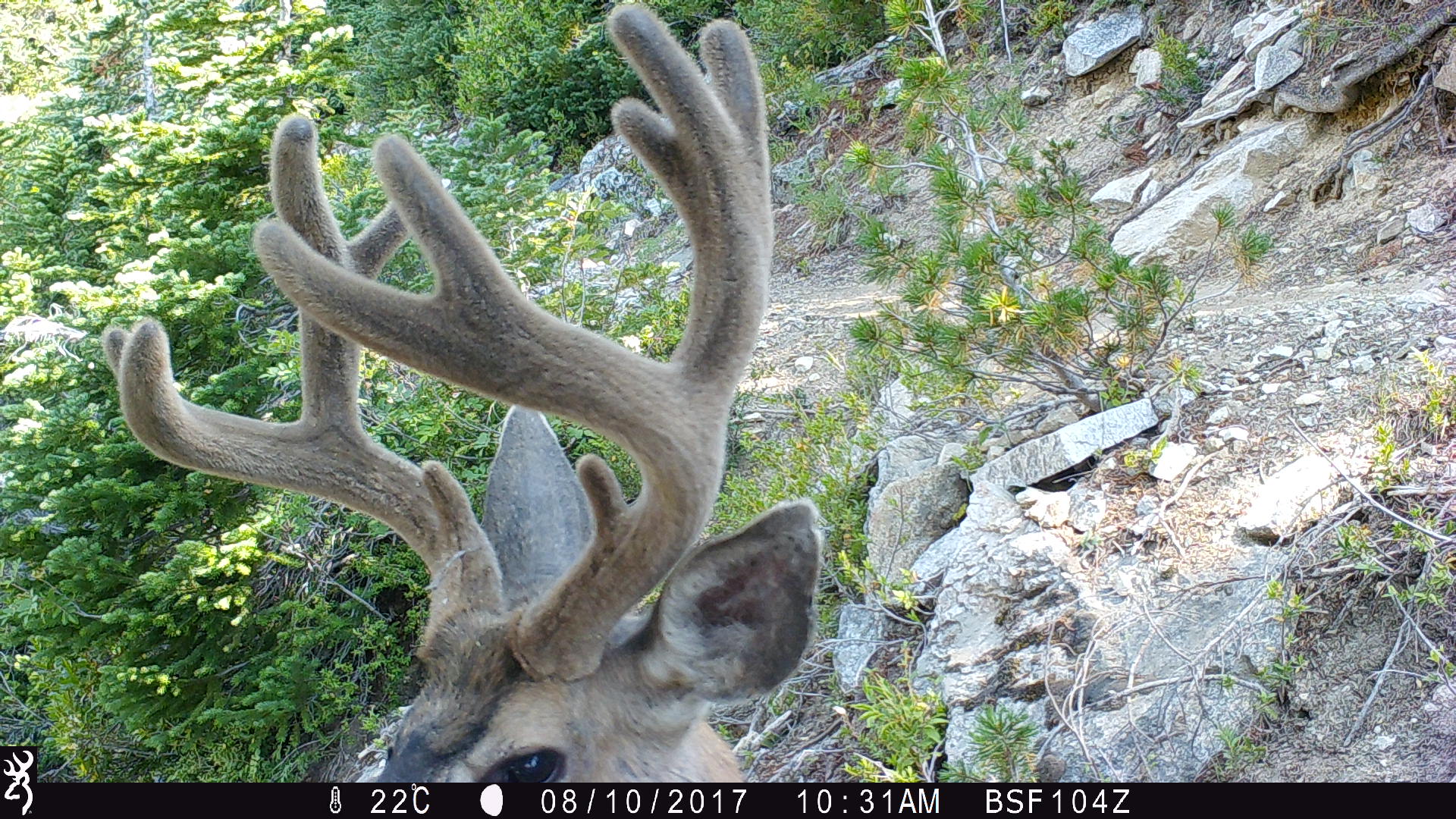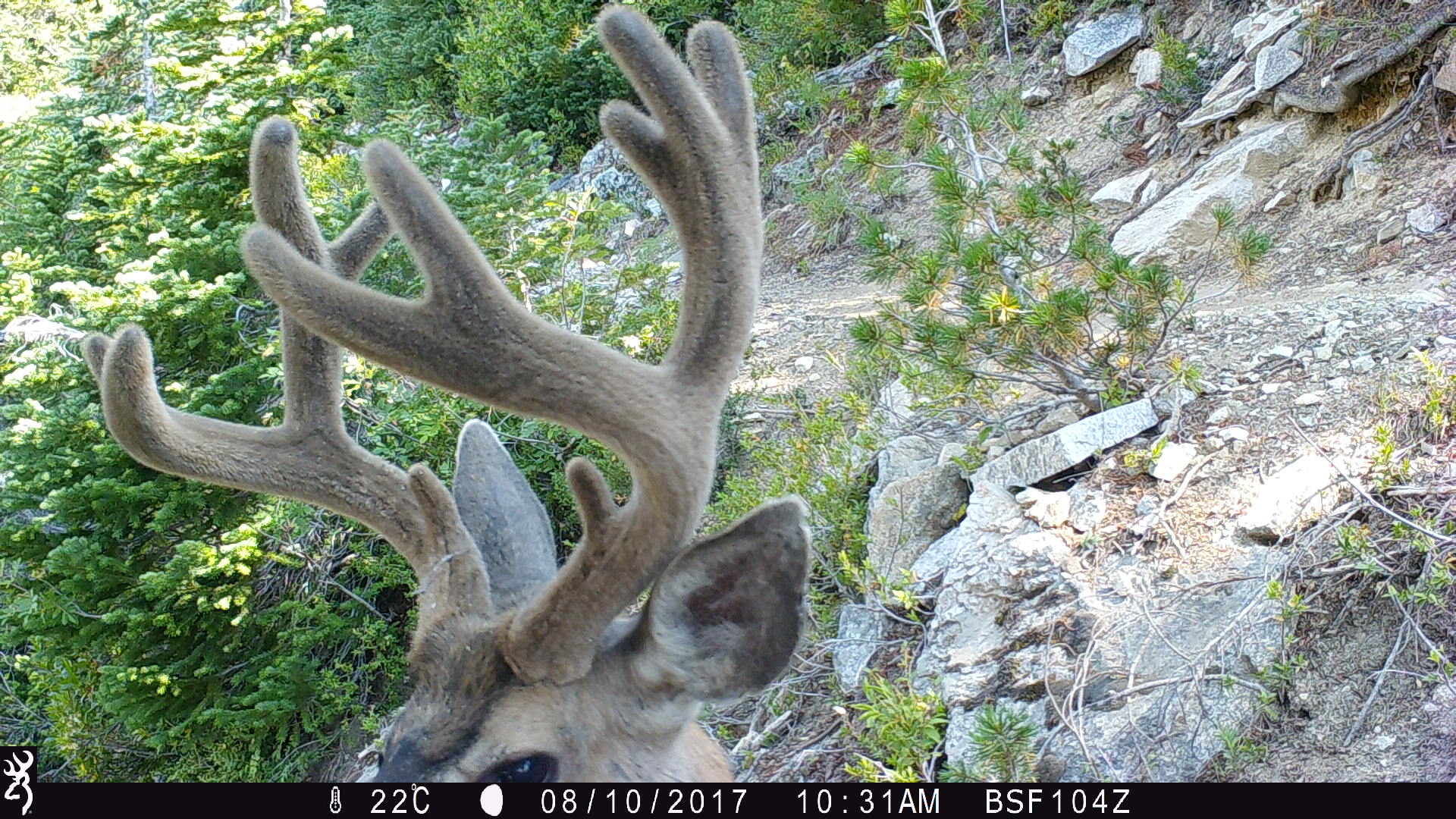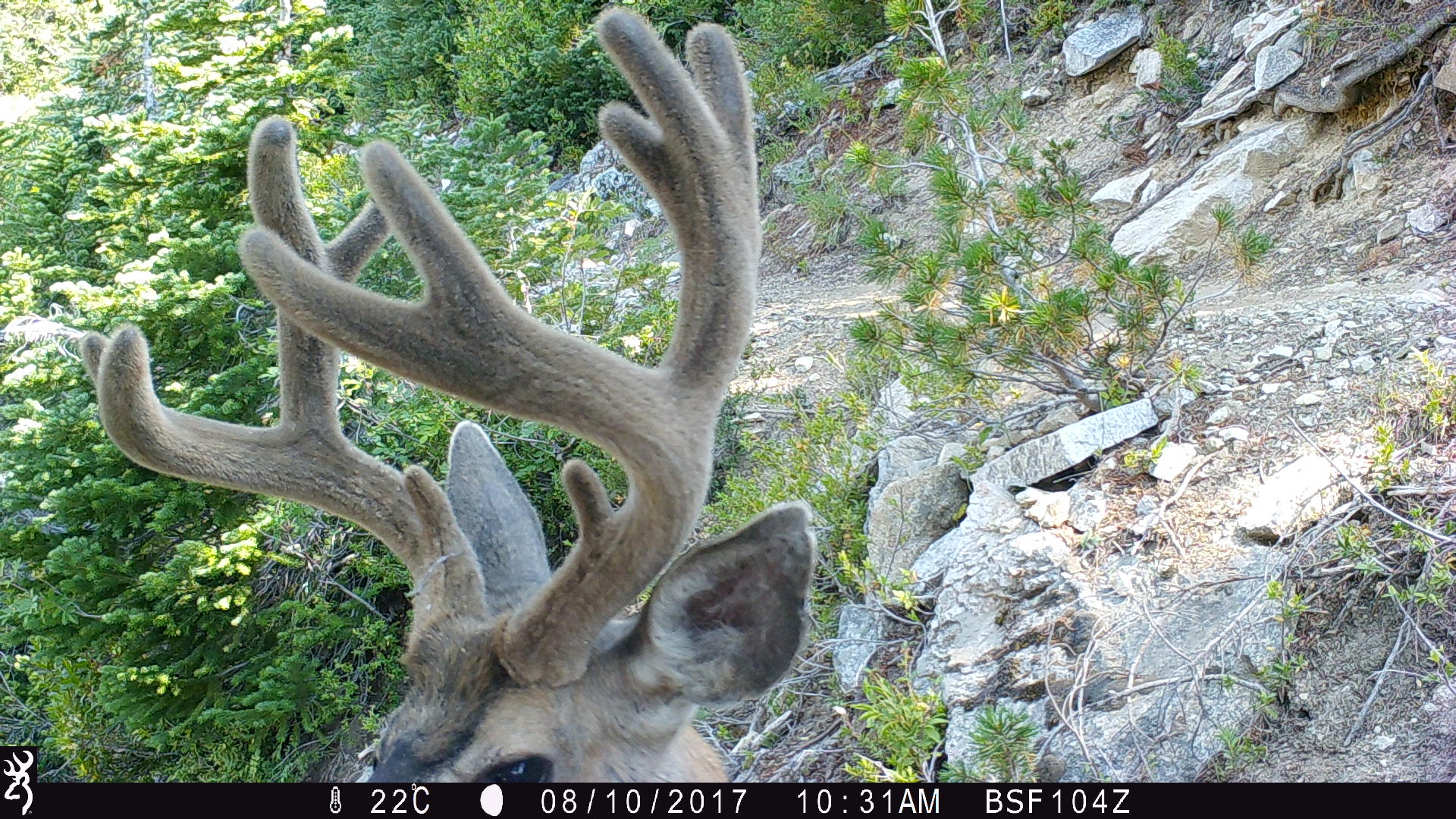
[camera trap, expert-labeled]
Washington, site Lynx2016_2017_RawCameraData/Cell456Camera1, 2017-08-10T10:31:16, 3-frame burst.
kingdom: Animalia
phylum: Chordata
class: Mammalia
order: Artiodactyla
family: Cervidae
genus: Odocoileus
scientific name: Odocoileus hemionus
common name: mule deer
Odocoileus hemionus (mule deer). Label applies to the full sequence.